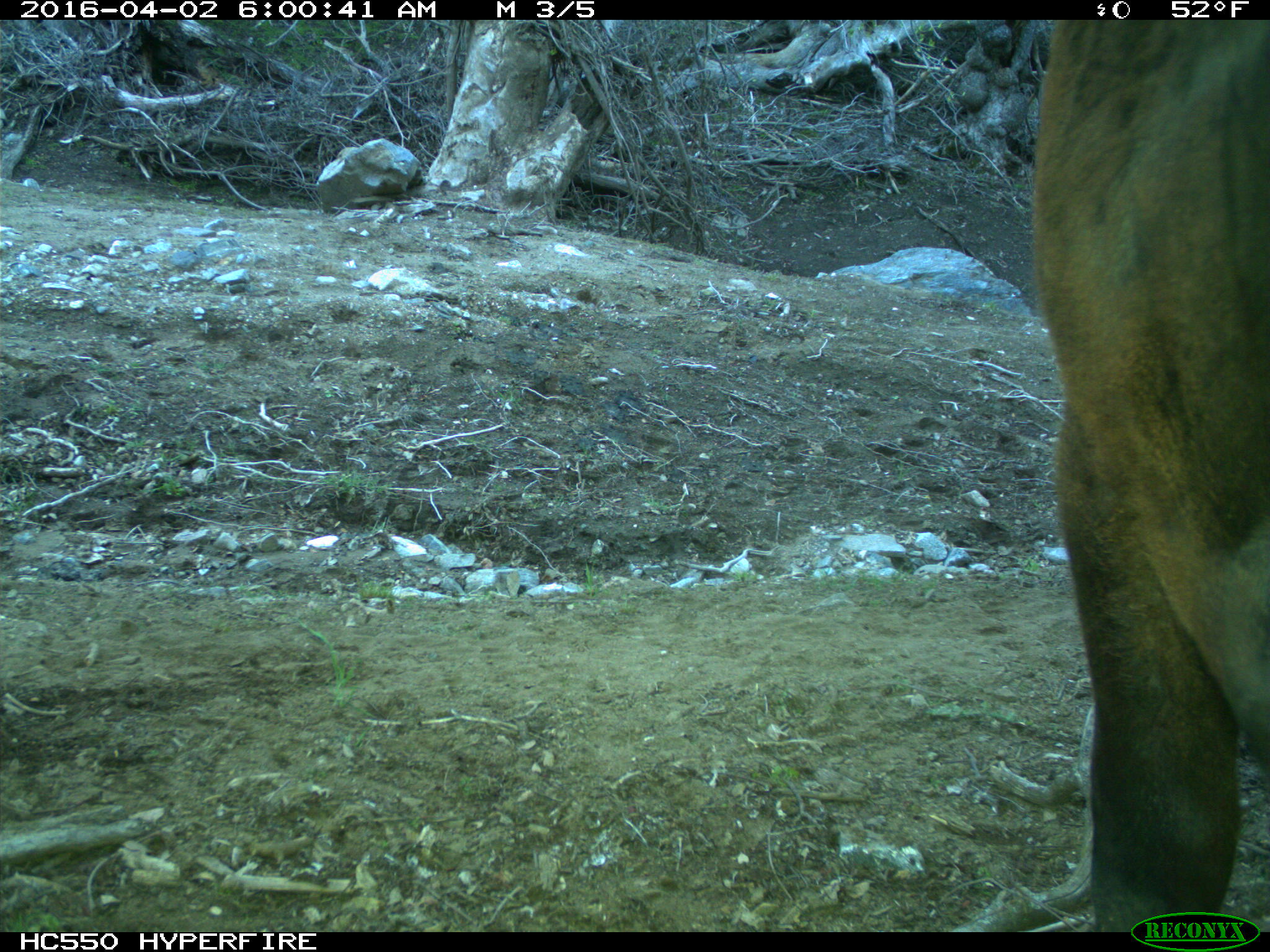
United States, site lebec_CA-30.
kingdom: Animalia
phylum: Chordata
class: Mammalia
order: Artiodactyla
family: Bovidae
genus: Bos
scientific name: Bos taurus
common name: domestic cow